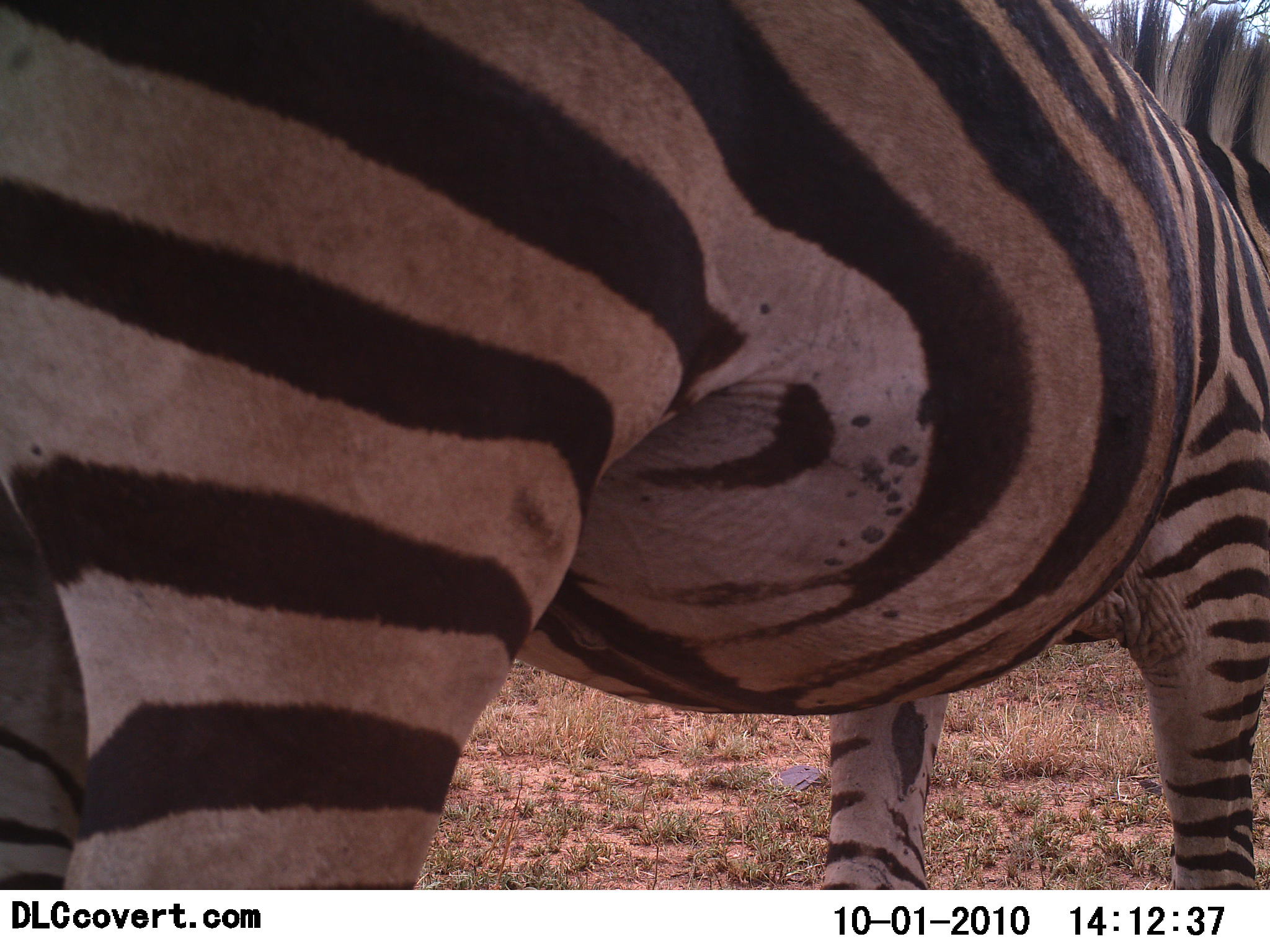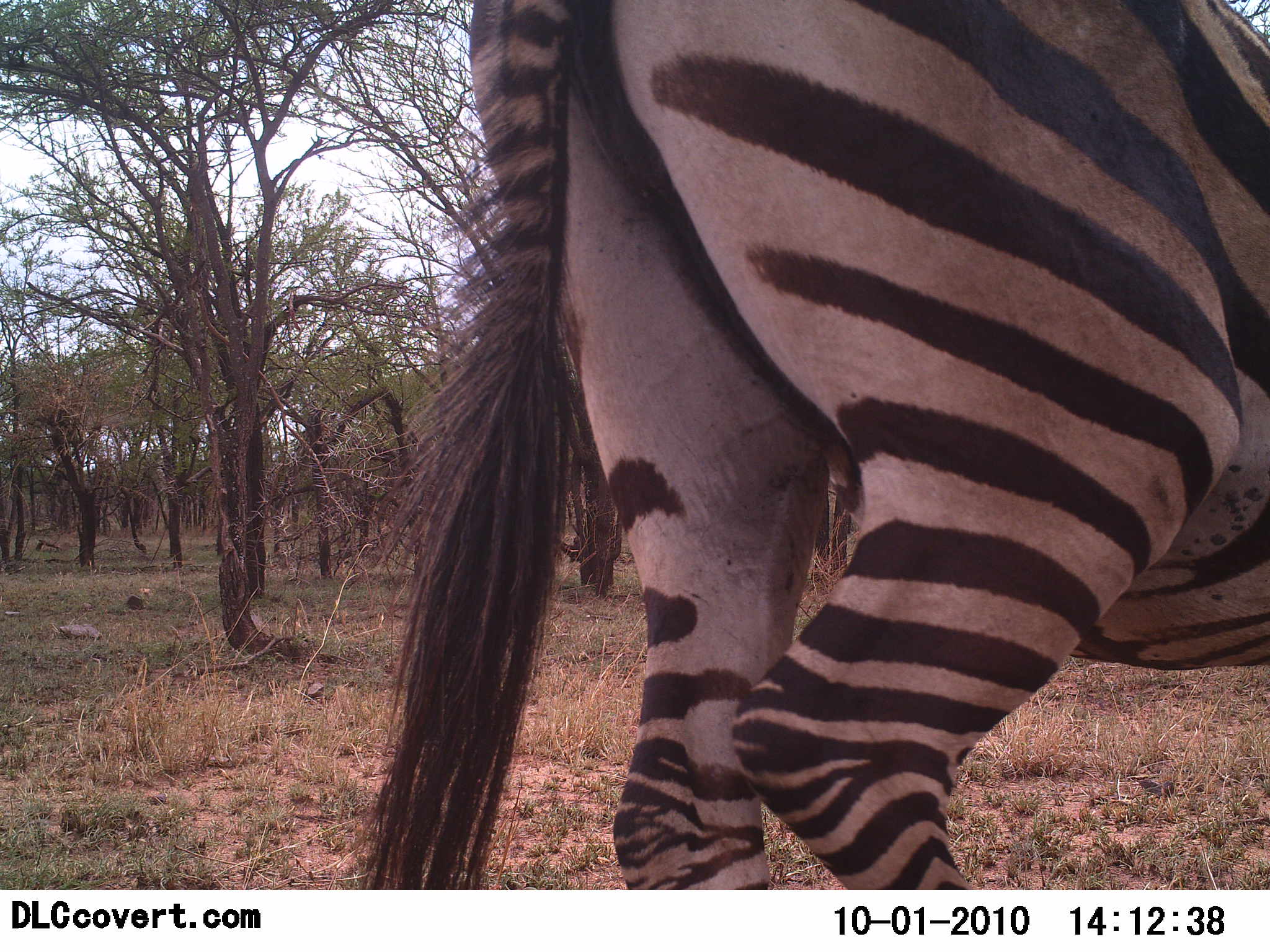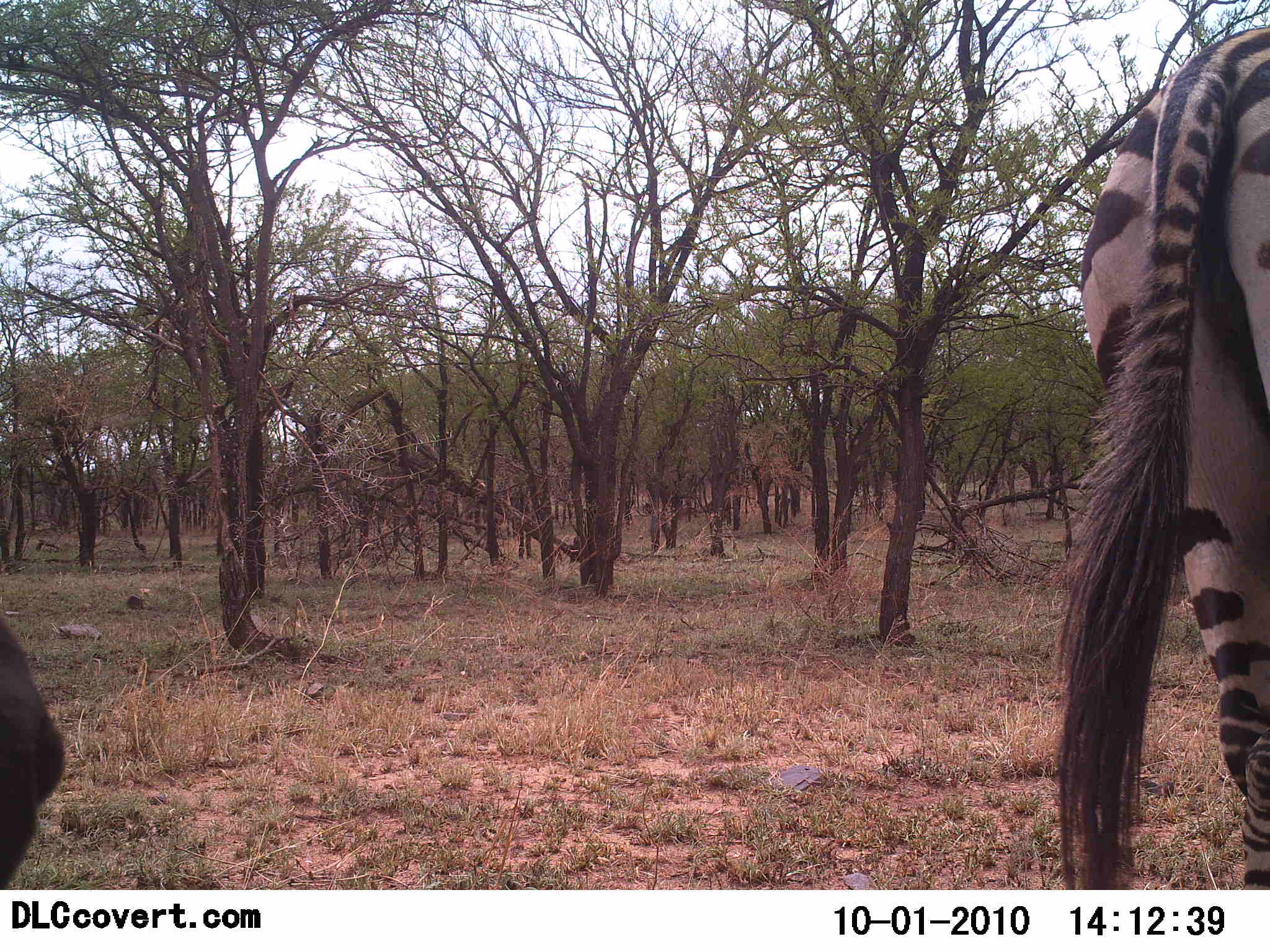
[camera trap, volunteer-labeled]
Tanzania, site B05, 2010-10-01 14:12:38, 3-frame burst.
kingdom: Animalia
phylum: Chordata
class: Mammalia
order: Perissodactyla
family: Equidae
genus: Equus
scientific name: Equus quagga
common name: plains zebra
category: zebra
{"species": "zebra (plains zebra) (Equus quagga)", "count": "2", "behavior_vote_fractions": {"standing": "14%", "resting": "0%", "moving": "86%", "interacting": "0%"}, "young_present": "0%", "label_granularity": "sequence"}